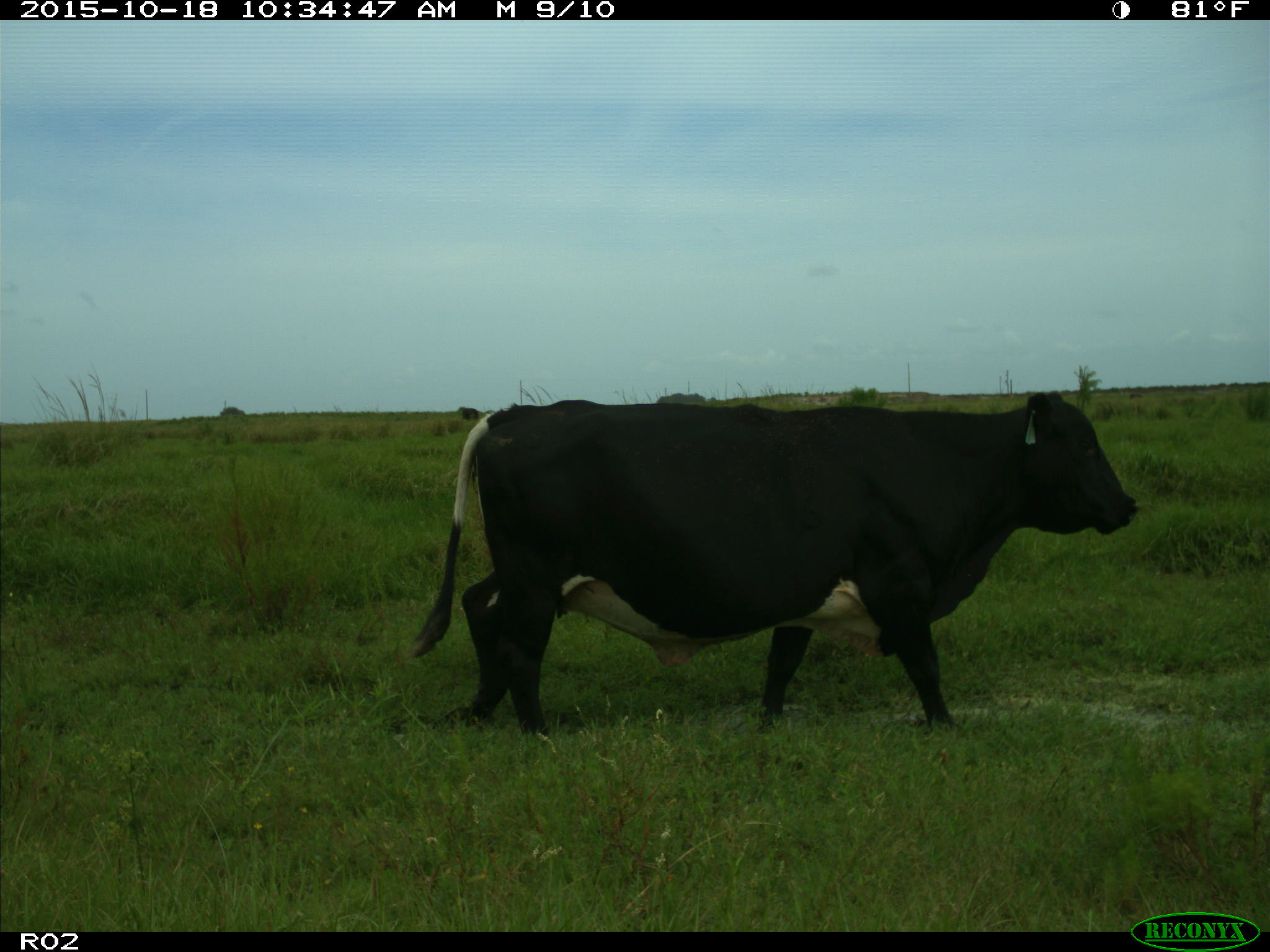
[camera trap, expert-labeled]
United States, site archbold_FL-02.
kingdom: Animalia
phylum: Chordata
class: Mammalia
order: Artiodactyla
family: Bovidae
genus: Bos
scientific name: Bos taurus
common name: domestic cow